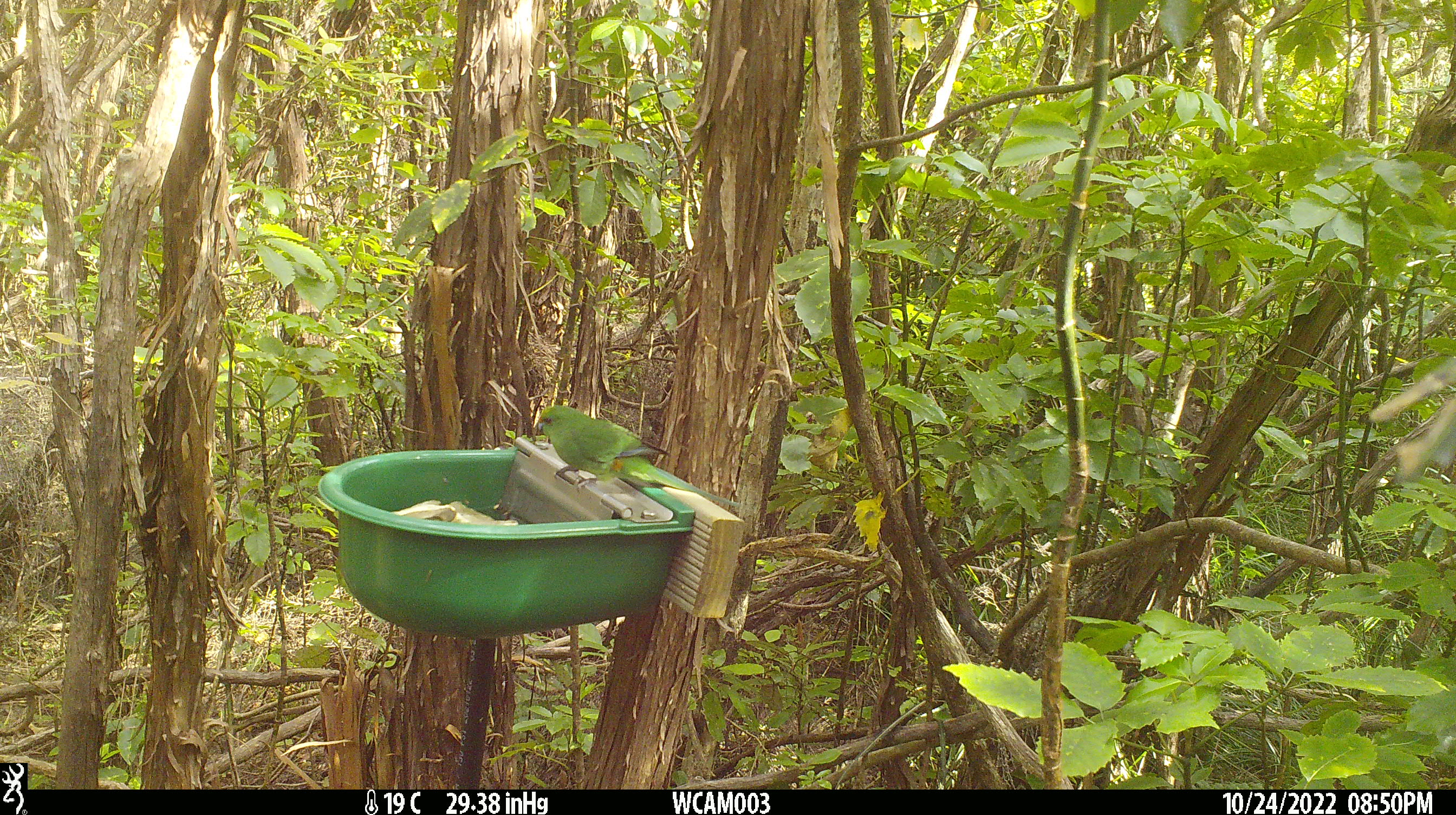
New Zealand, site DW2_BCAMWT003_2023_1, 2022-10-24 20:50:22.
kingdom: Animalia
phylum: Chordata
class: Aves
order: Psittaciformes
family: Psittaculidae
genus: Cyanoramphus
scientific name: Cyanoramphus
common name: parakeet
Parakeet (Cyanoramphus).